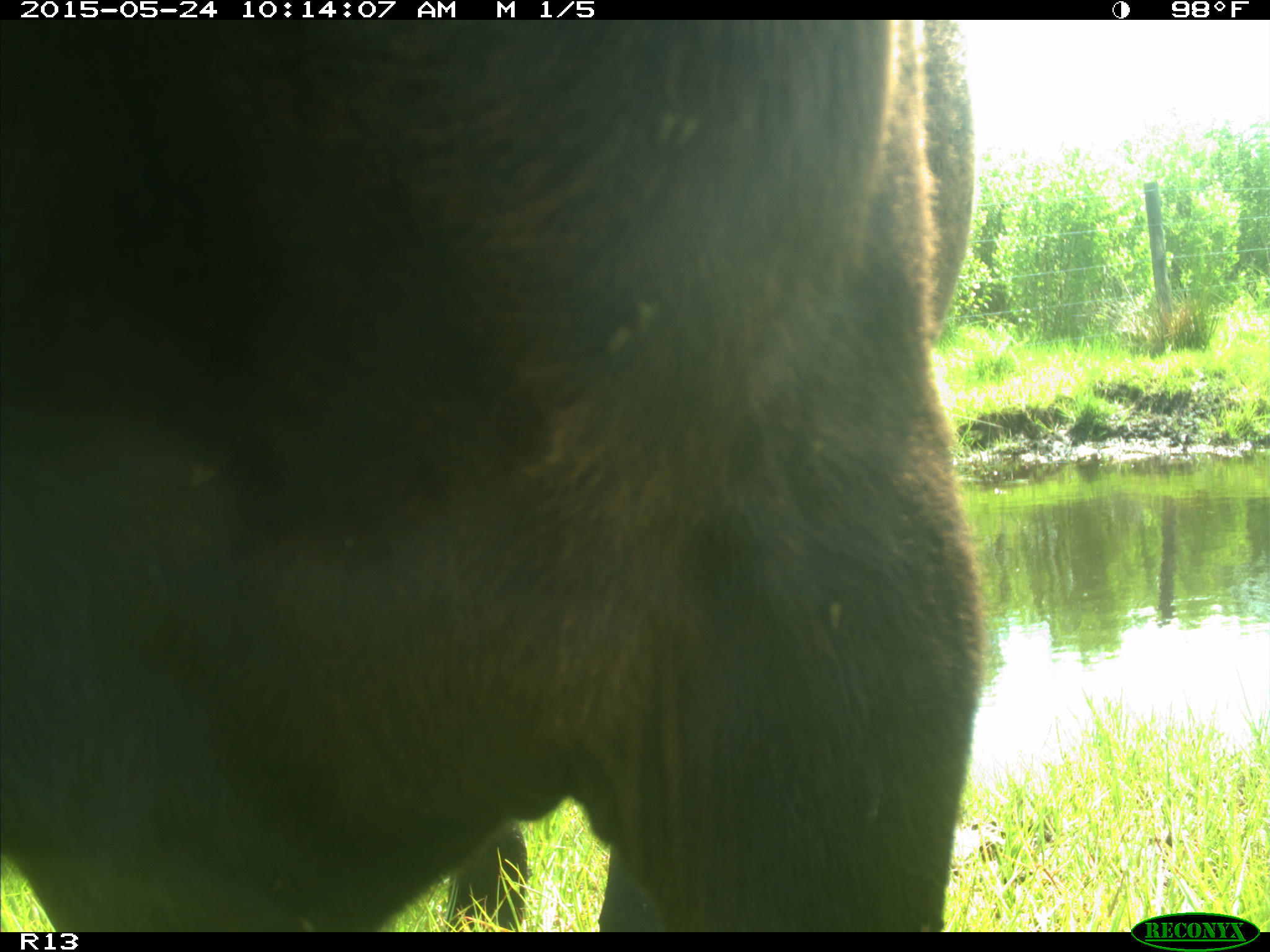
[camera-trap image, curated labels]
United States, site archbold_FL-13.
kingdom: Animalia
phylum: Chordata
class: Mammalia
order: Artiodactyla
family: Bovidae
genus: Bos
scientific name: Bos taurus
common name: domestic cow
Bos taurus (domestic cow).